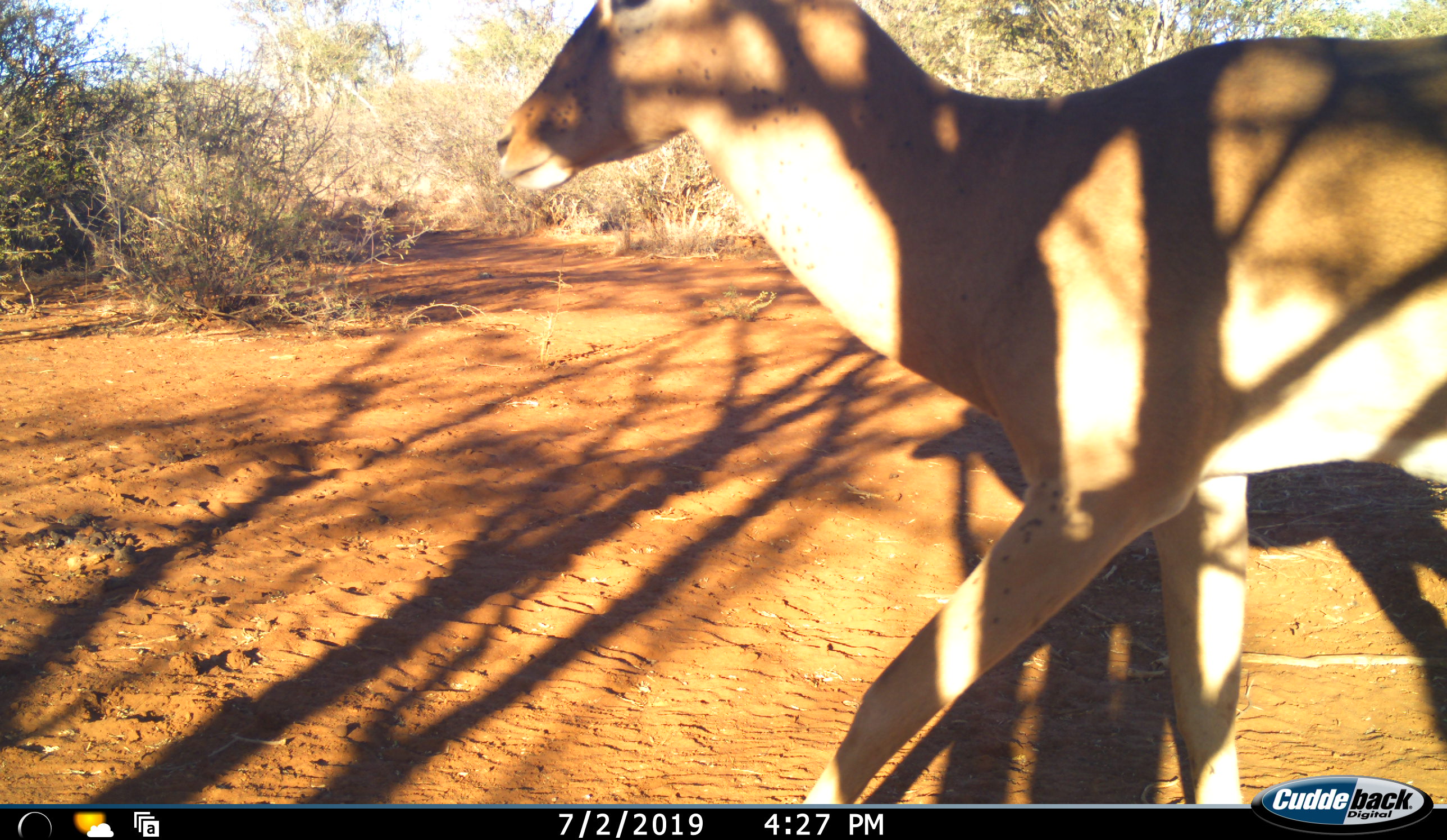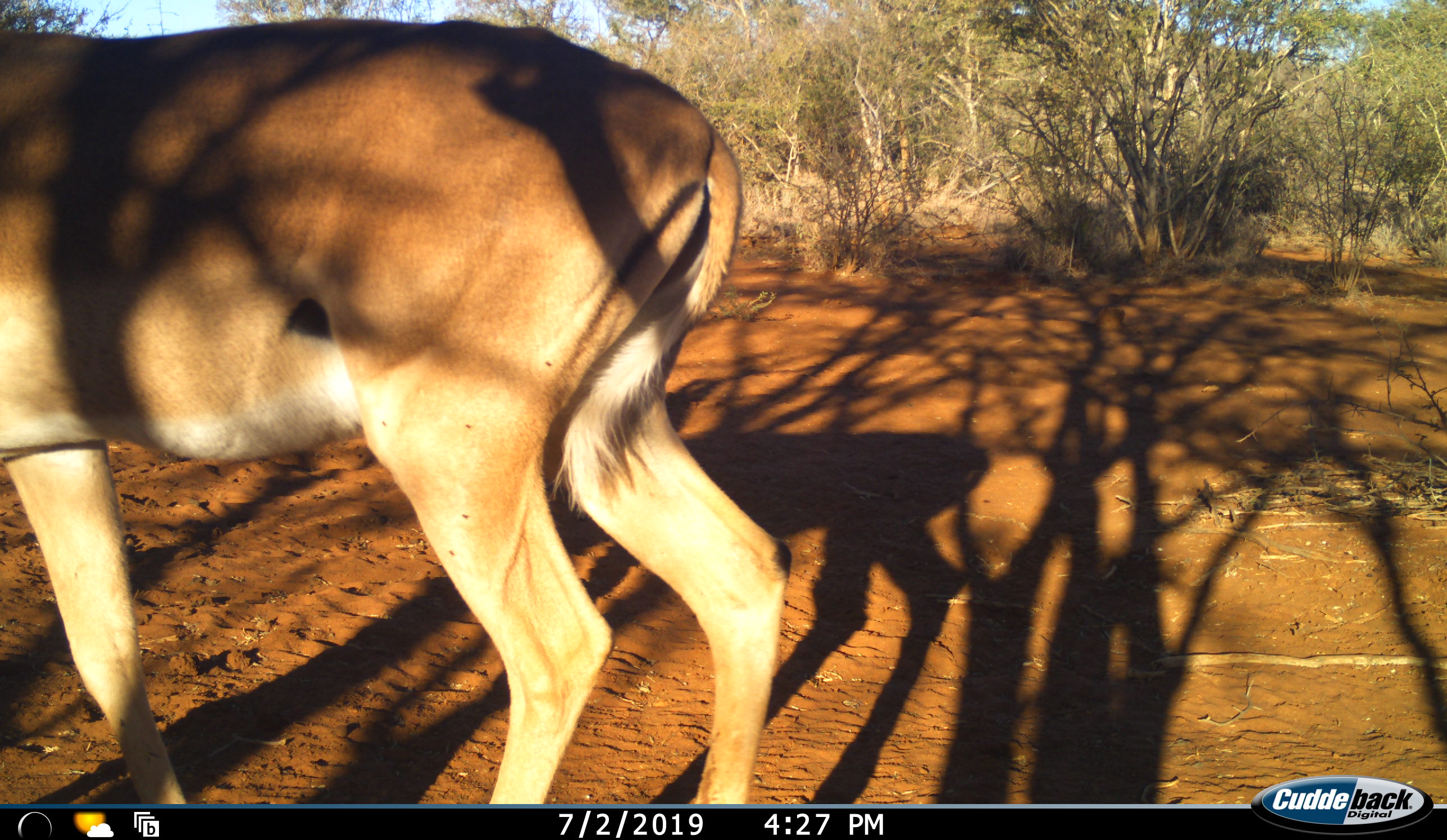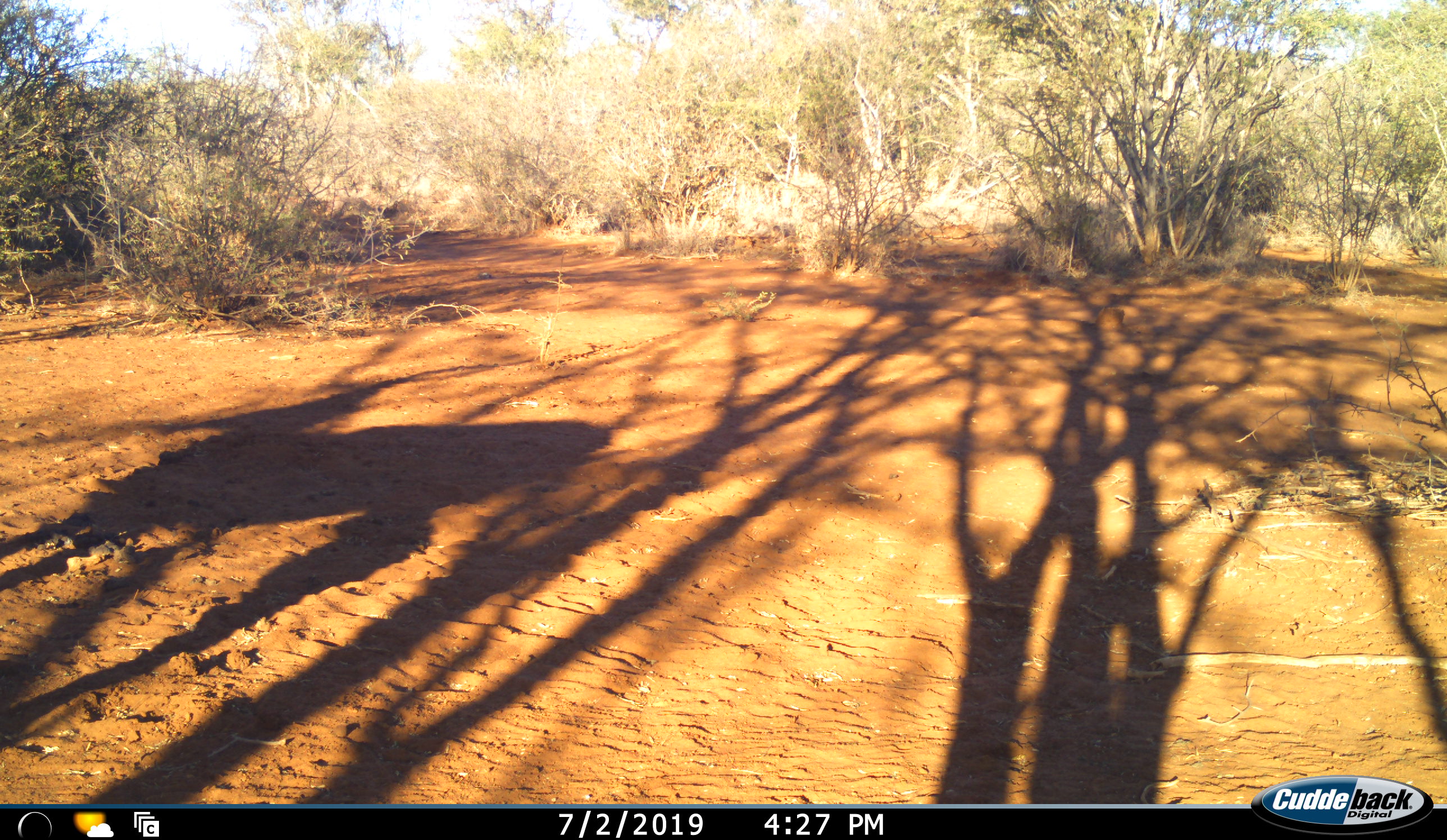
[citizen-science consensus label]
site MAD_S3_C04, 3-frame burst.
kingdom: Animalia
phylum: Chordata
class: Mammalia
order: Artiodactyla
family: Bovidae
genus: Aepyceros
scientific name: Aepyceros melampus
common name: impala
Impala (Aepyceros melampus), count 1. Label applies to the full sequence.